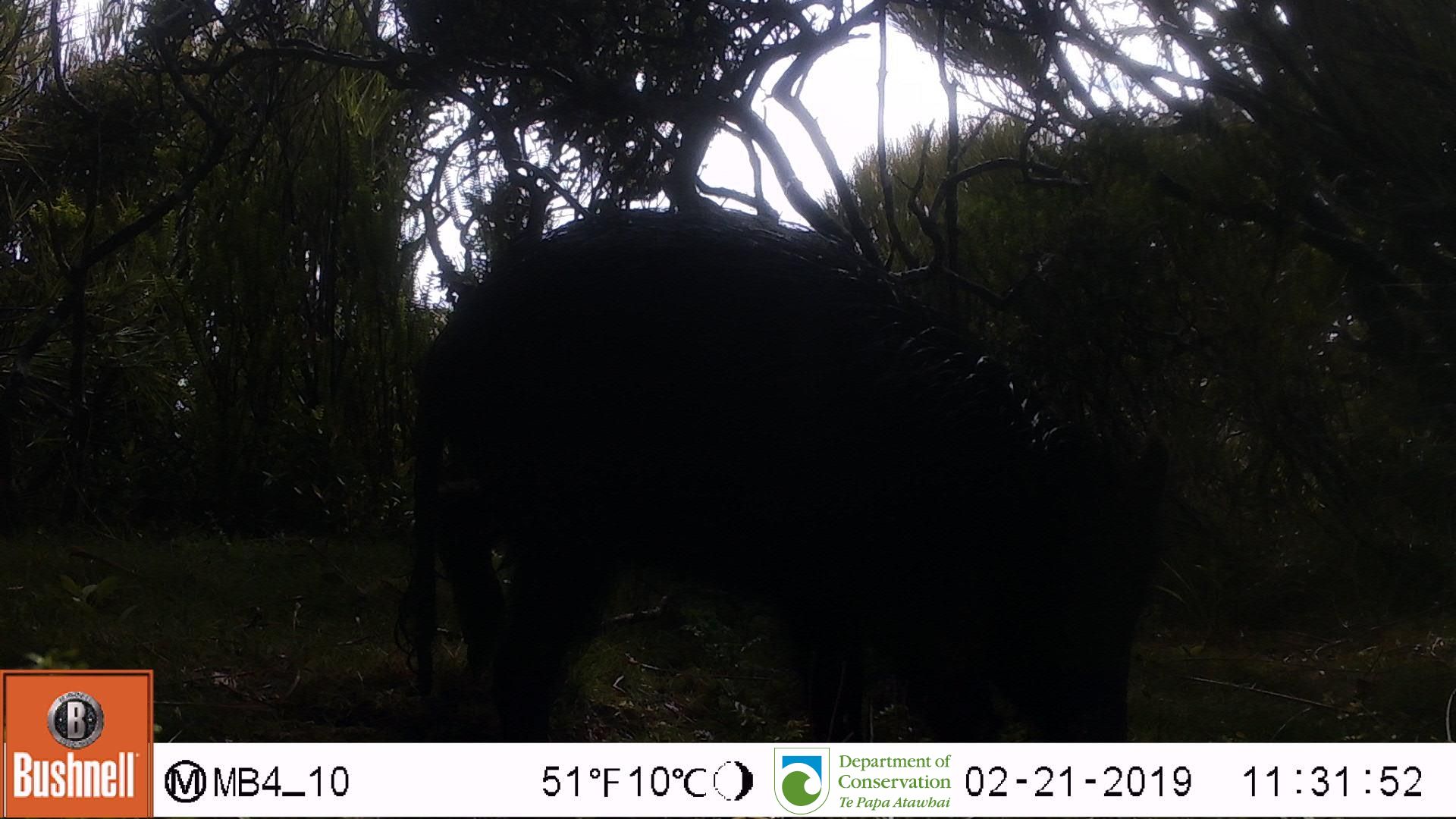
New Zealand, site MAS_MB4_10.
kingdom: Animalia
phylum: Chordata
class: Mammalia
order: Artiodactyla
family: Suidae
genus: Sus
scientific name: Sus scrofa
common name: pig